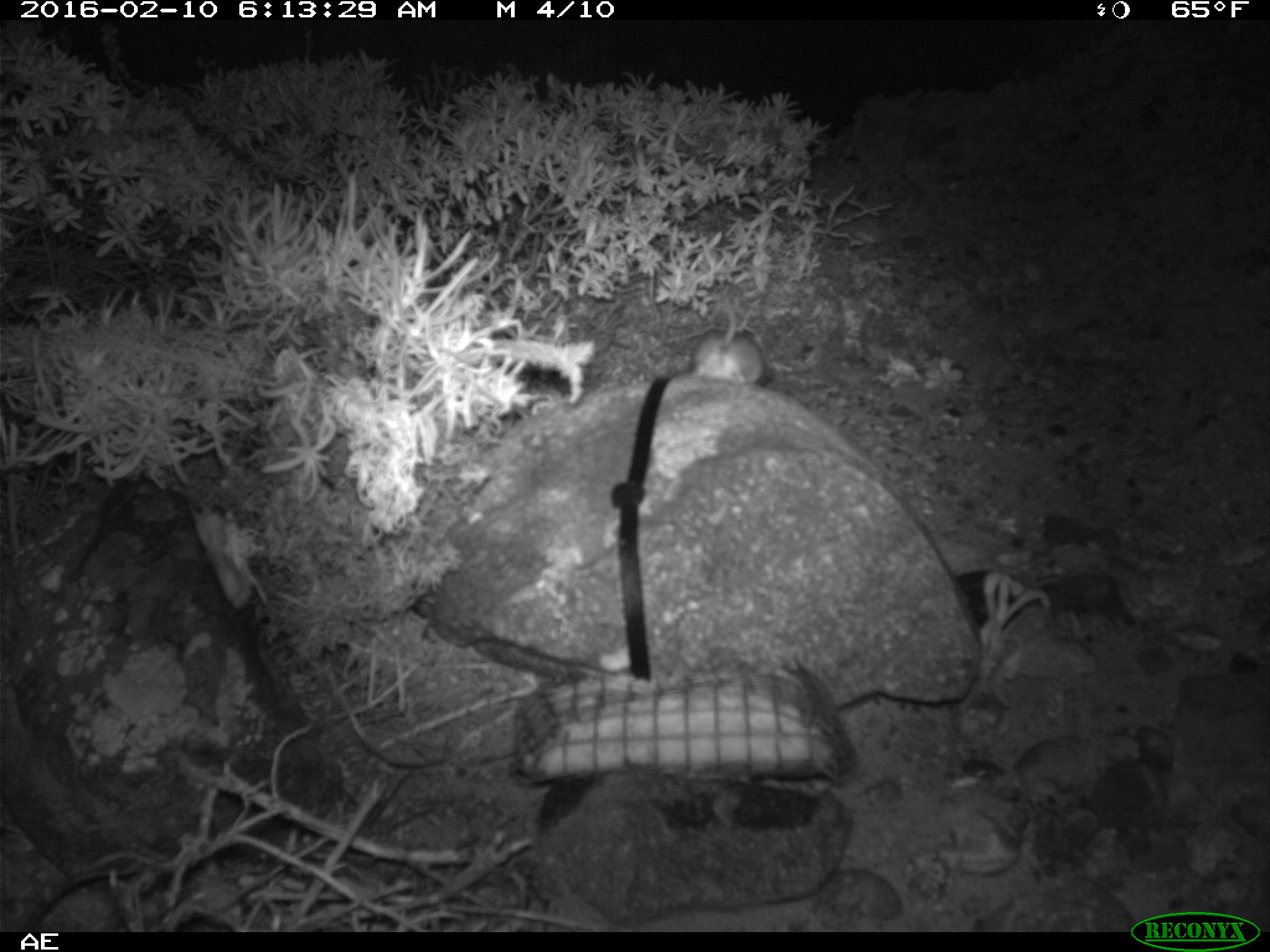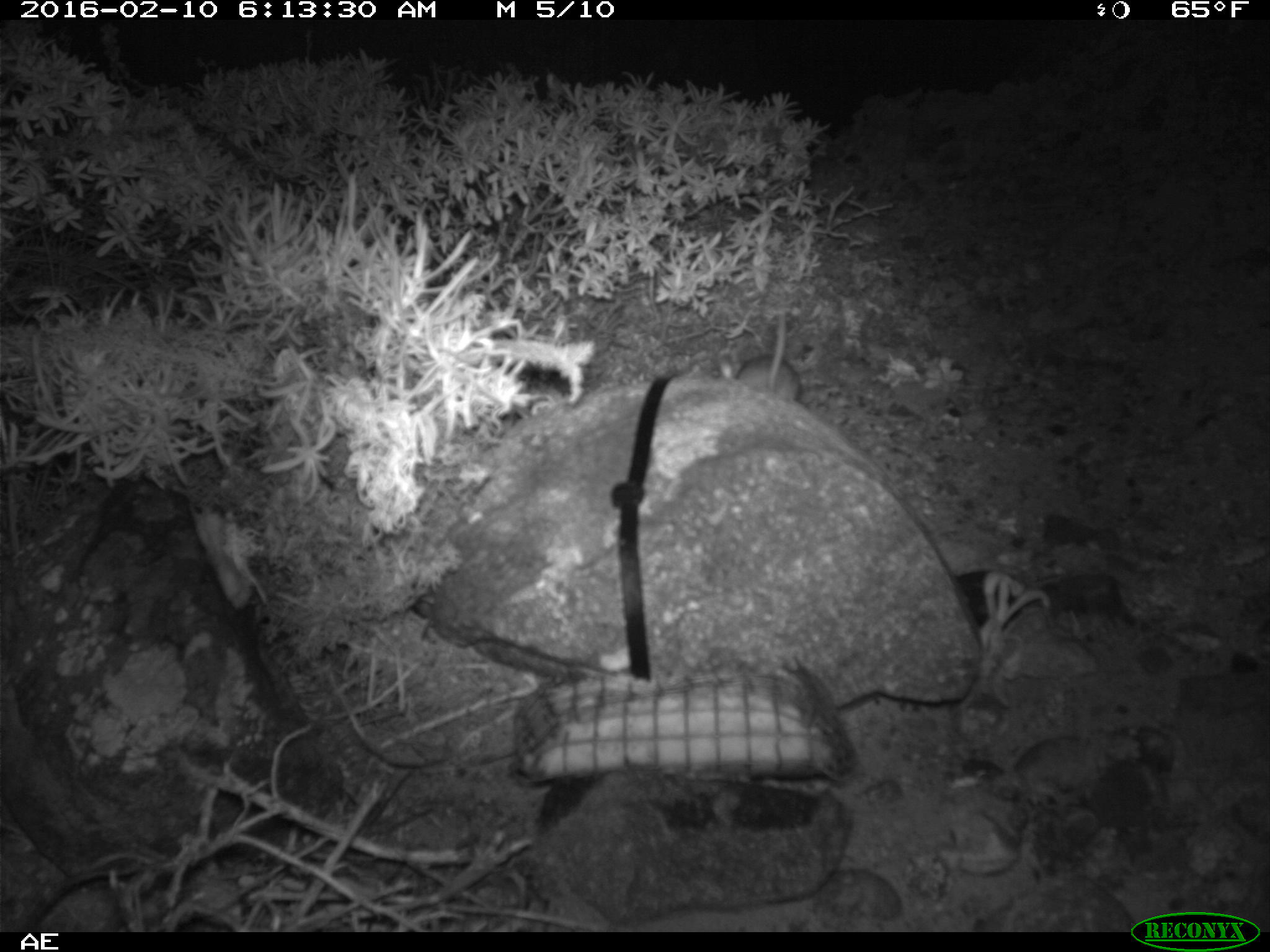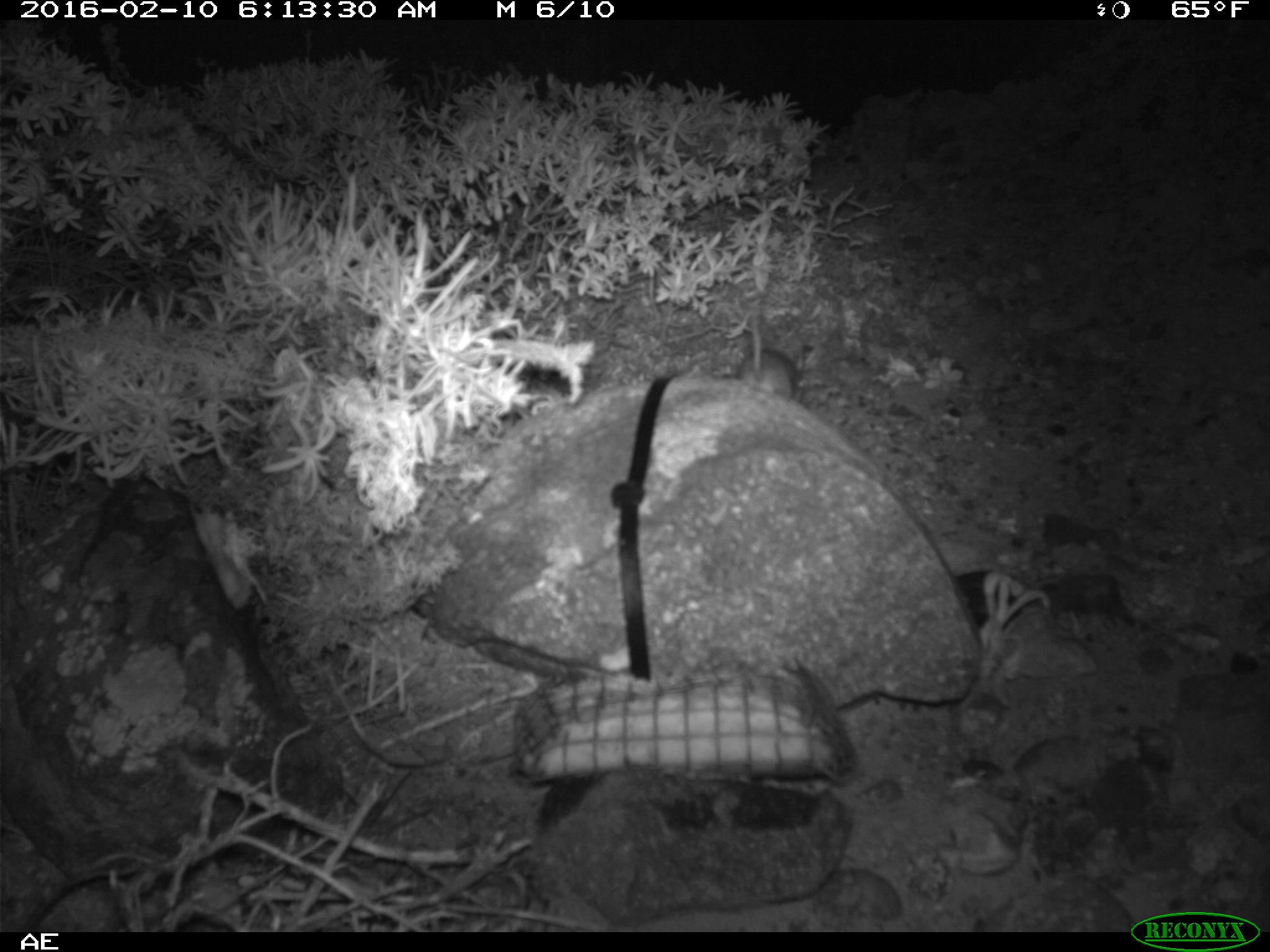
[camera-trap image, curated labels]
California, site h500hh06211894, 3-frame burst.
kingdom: Animalia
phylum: Chordata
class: Mammalia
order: Rodentia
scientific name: Rodentia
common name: rodent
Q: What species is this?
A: Rodent (Rodentia).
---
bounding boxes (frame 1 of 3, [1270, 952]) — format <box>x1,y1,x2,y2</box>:
rodent: <box>689,291,765,390</box>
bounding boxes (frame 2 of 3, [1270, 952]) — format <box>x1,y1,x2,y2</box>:
rodent: <box>717,313,801,403</box>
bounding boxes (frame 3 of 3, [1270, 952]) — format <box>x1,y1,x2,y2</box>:
rodent: <box>738,295,806,399</box>